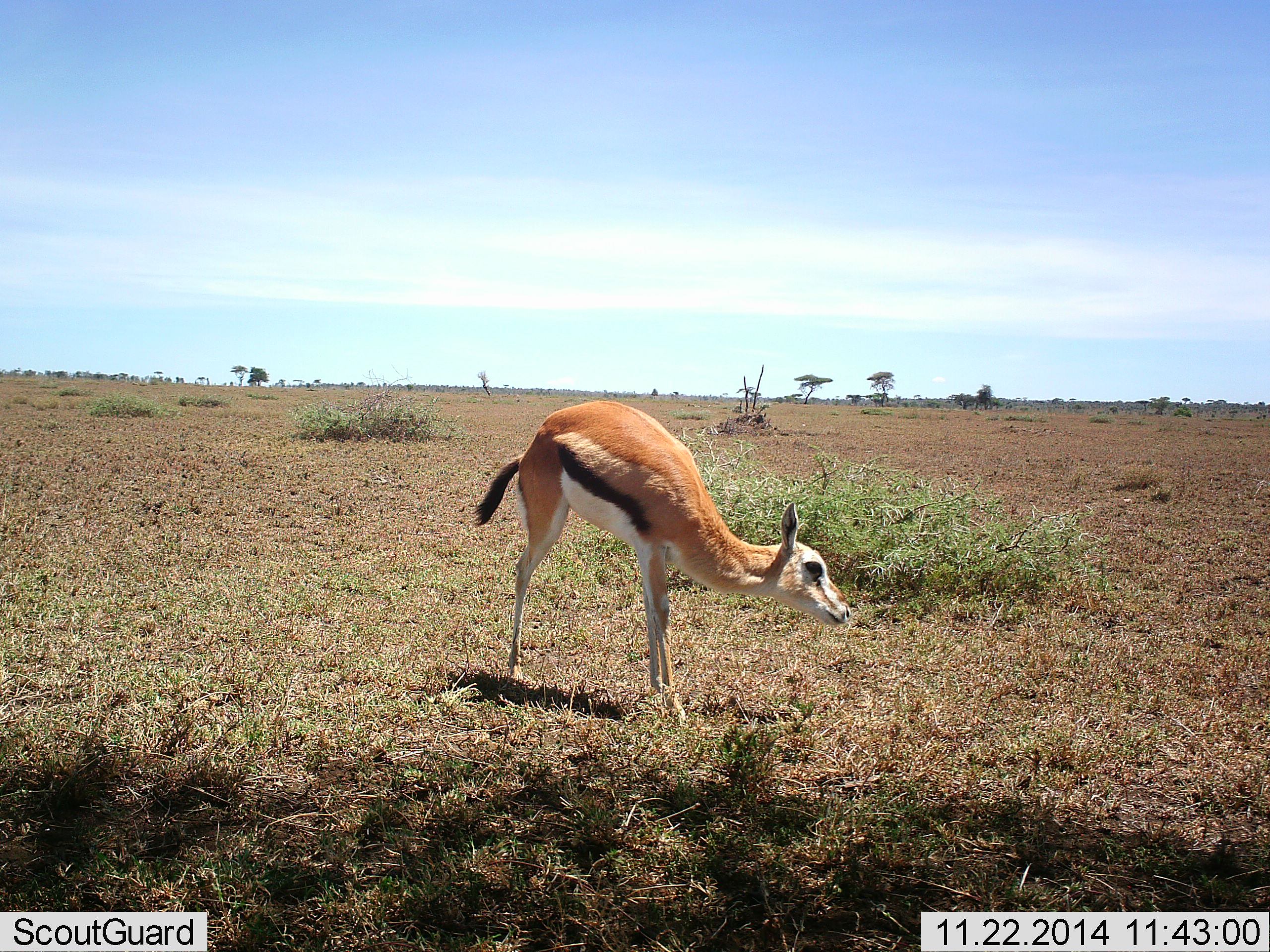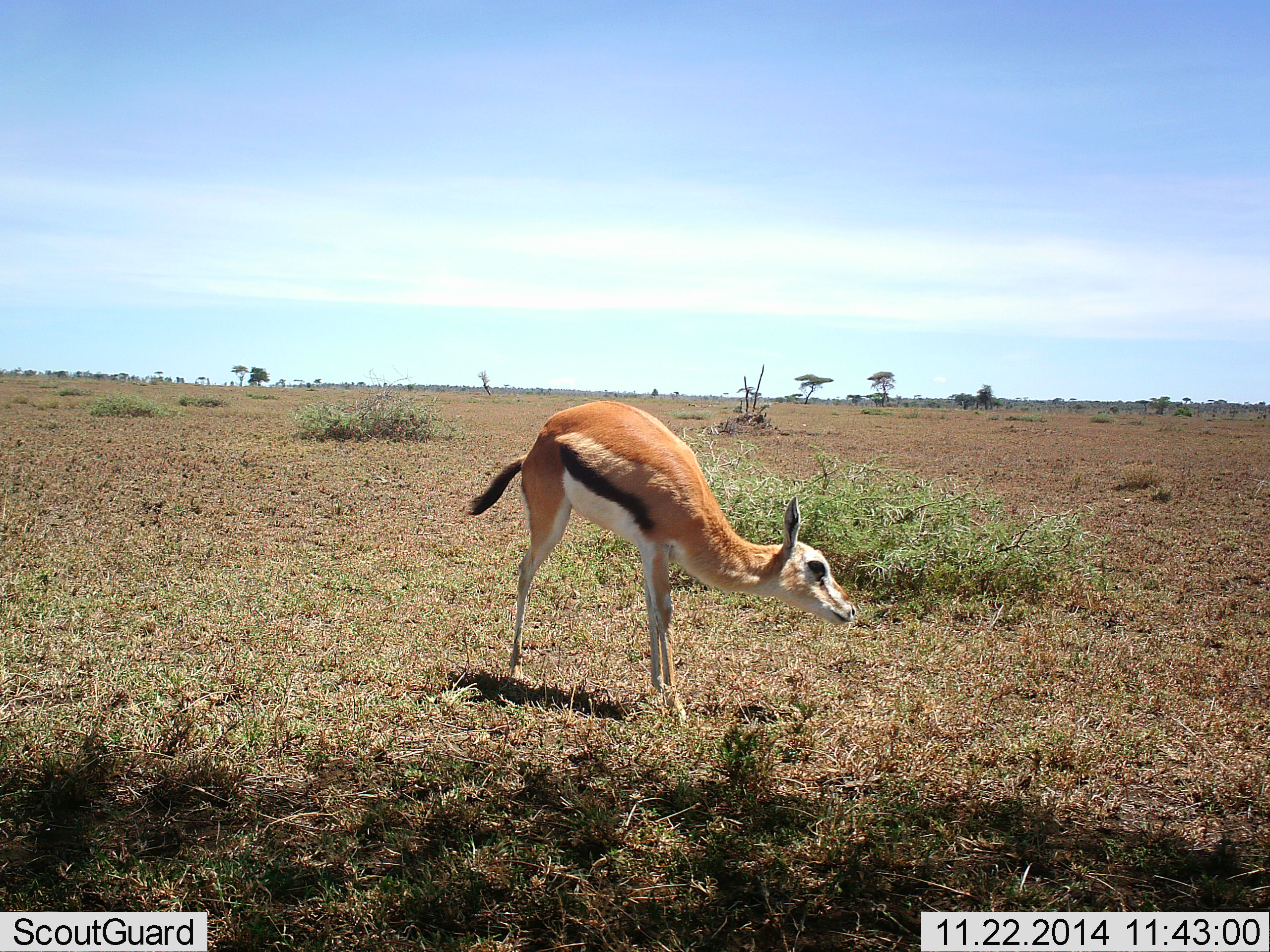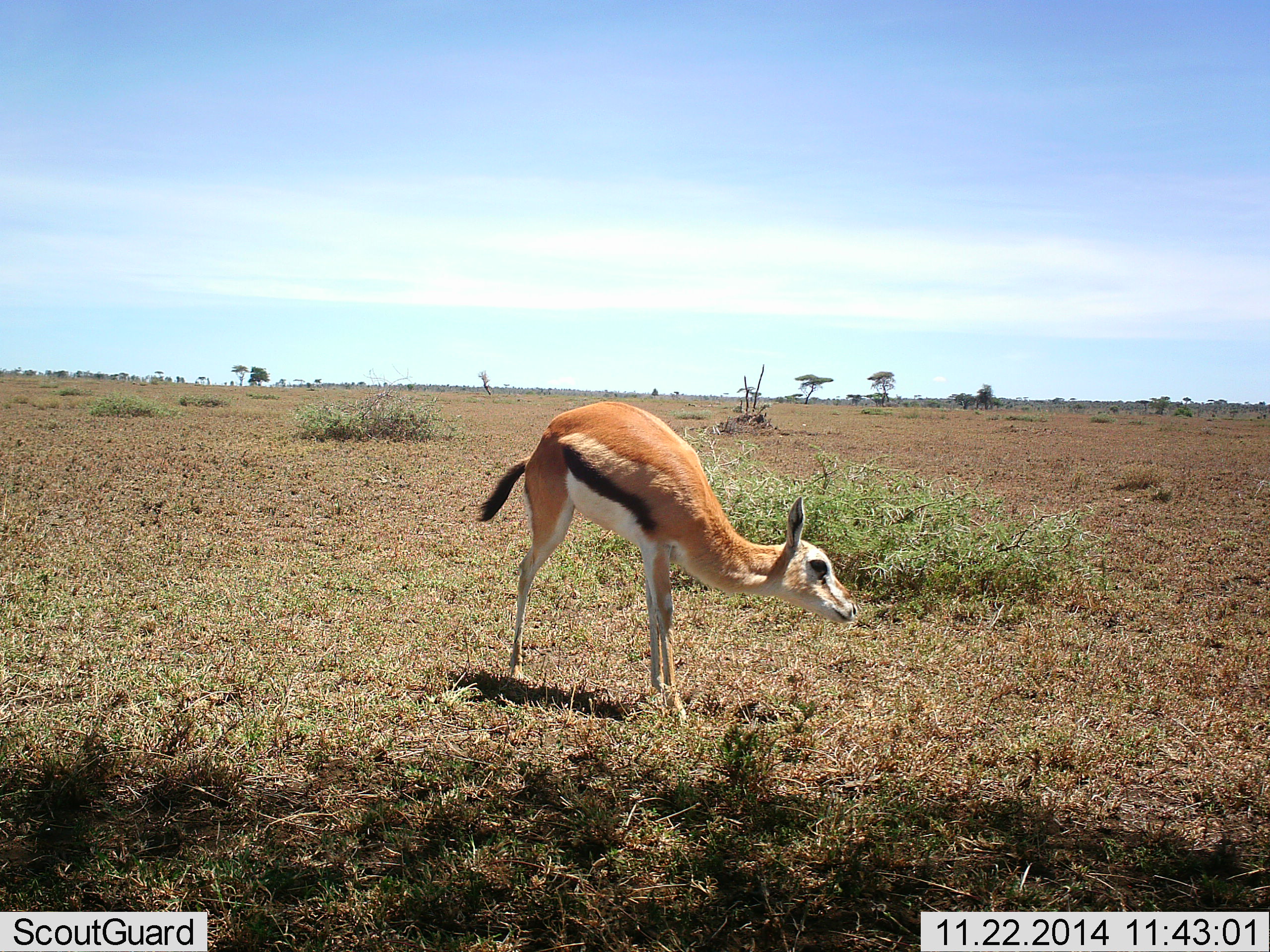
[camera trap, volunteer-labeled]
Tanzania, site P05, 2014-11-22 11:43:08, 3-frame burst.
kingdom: Animalia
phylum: Chordata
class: Mammalia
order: Artiodactyla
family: Bovidae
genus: Eudorcas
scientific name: Eudorcas thomsonii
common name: thomson's gazelle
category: gazellethomsons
Gazellethomsons (thomson's gazelle) (Eudorcas thomsonii), count 1. Behavior (volunteer vote fractions): standing 100%, resting 10%, moving 10%, interacting 10%. Young present (vote fraction): 20%. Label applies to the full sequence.